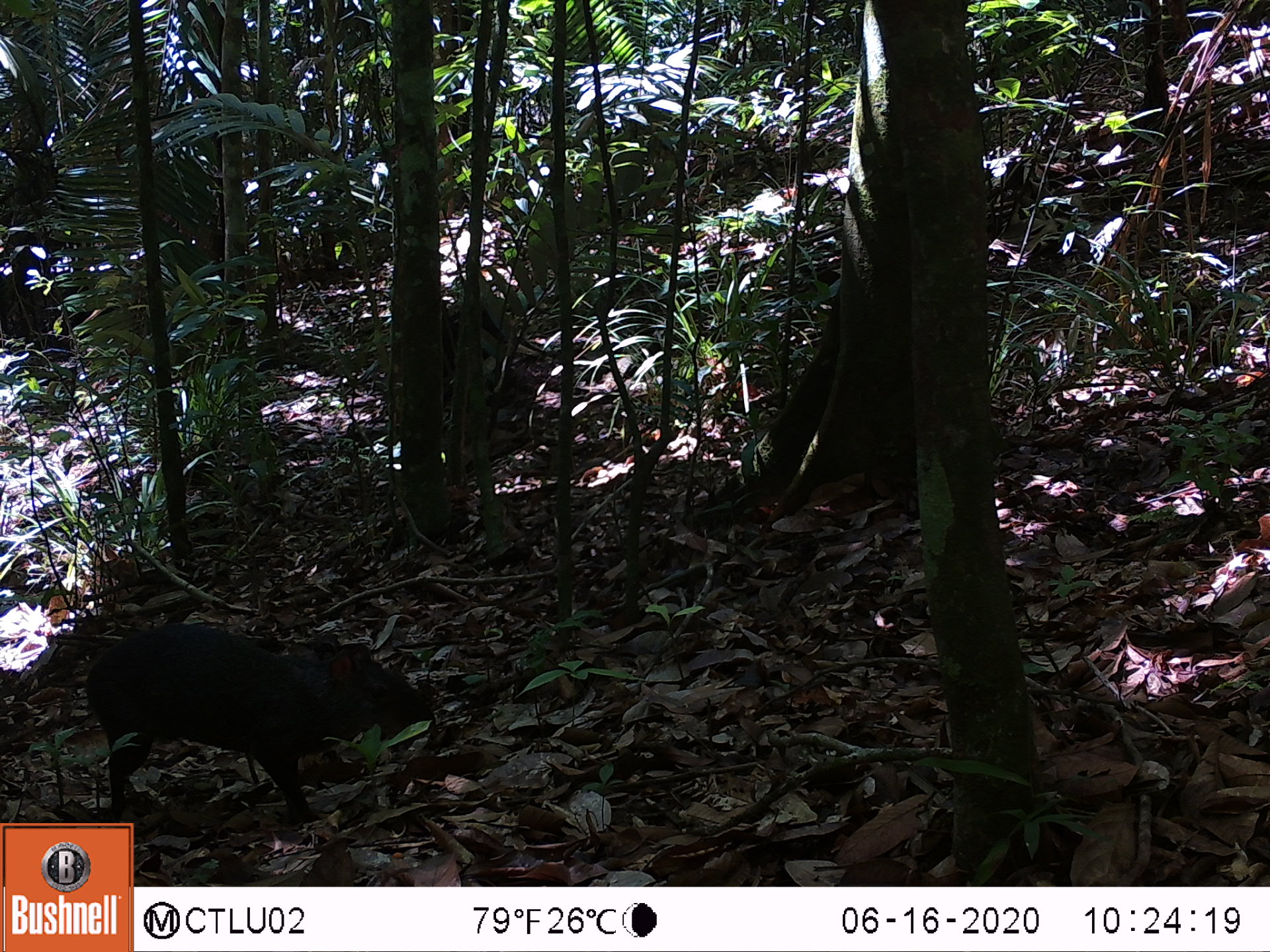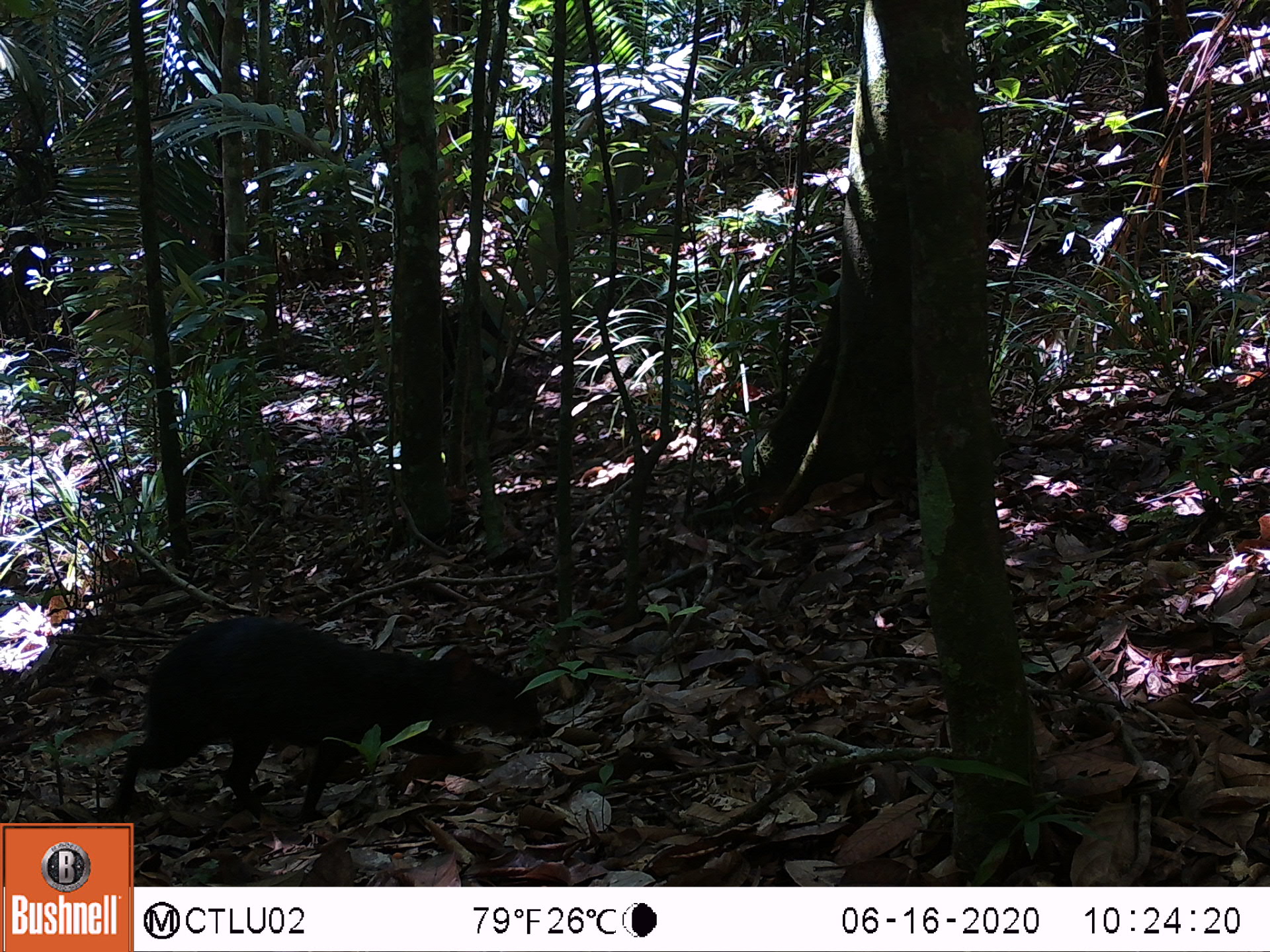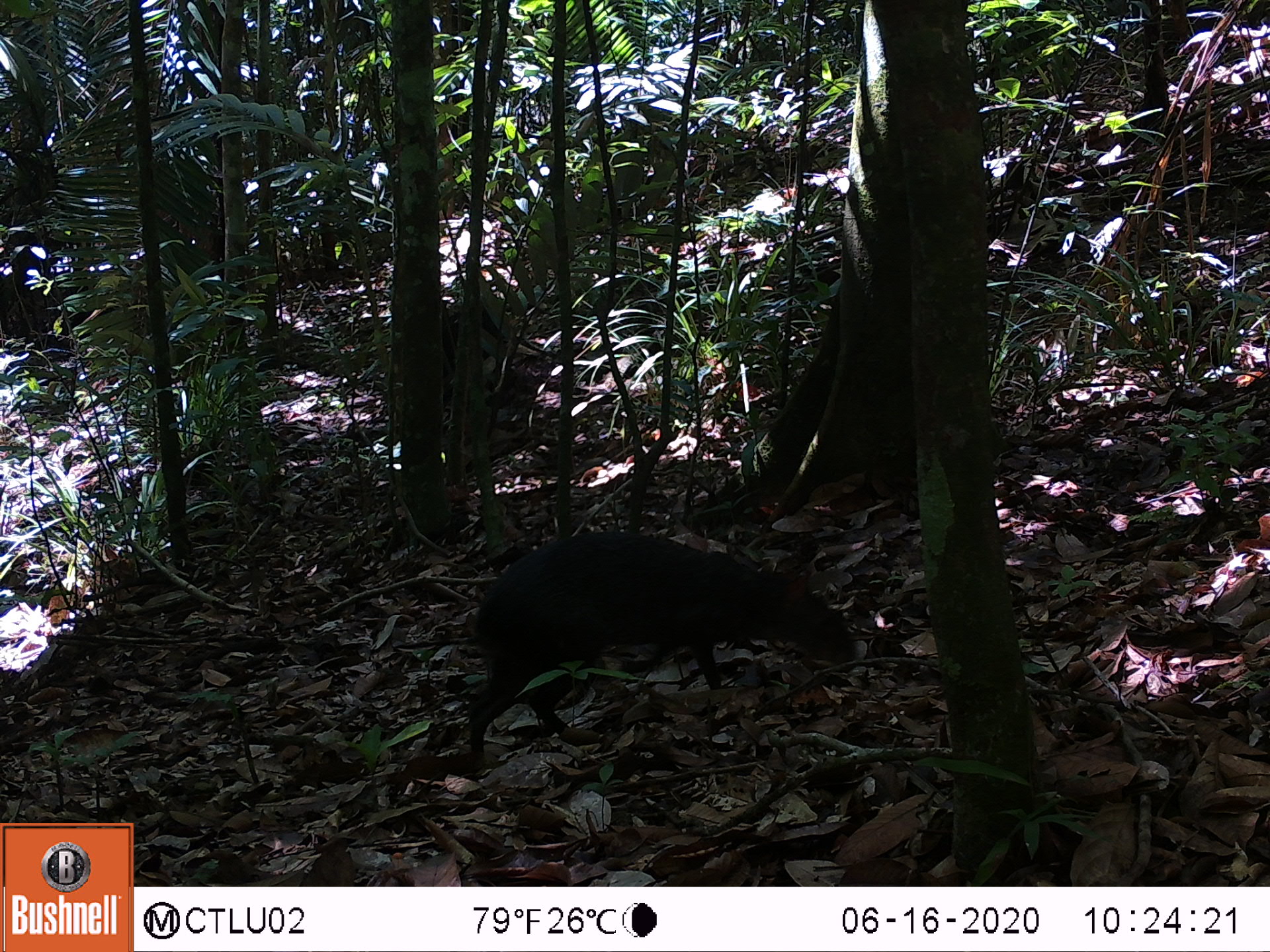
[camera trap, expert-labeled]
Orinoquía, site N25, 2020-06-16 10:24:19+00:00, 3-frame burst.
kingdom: Animalia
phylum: Chordata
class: Mammalia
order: Rodentia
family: Dasyproctidae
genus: Dasyprocta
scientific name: Dasyprocta fuliginosa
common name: black agouti